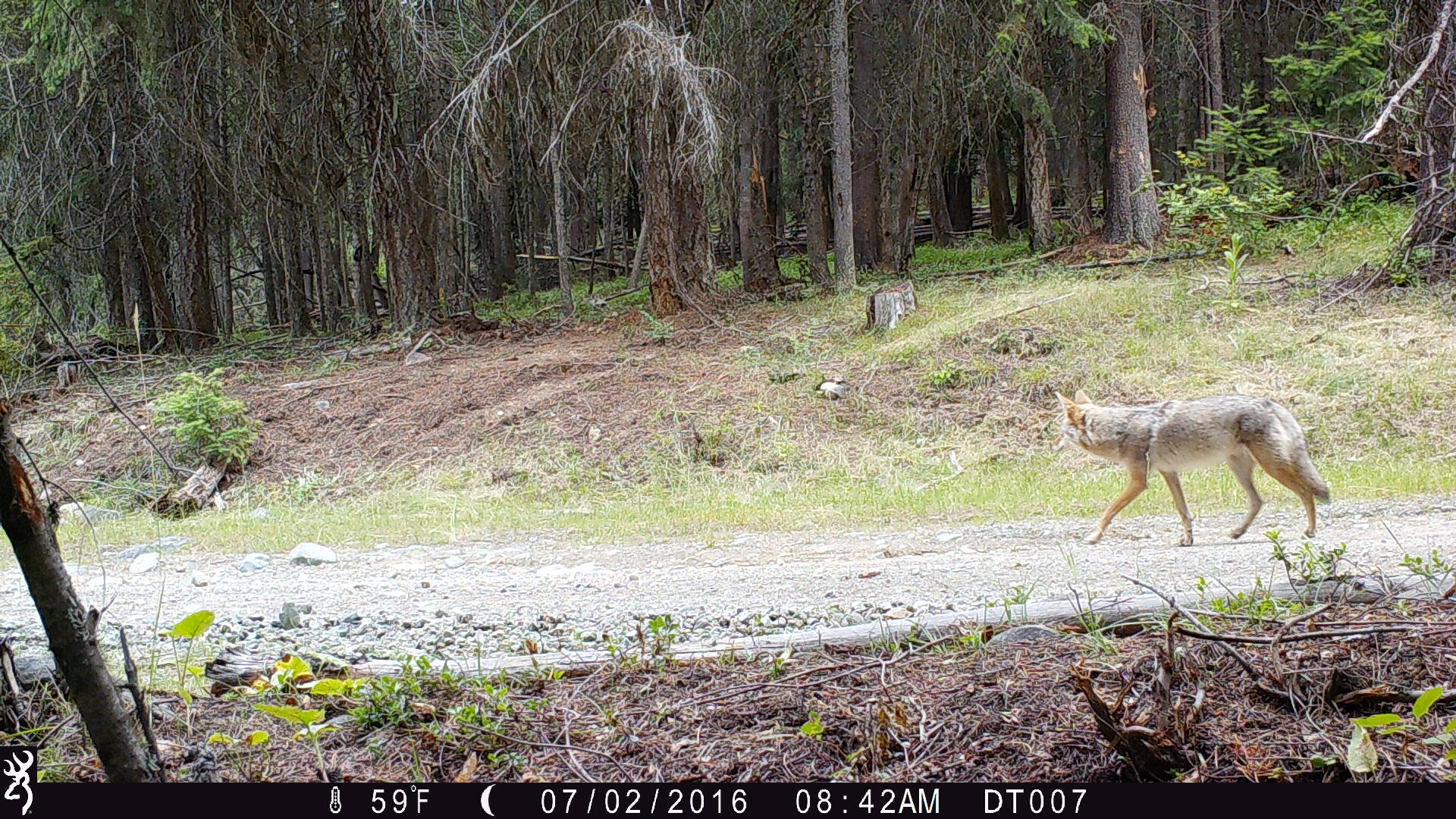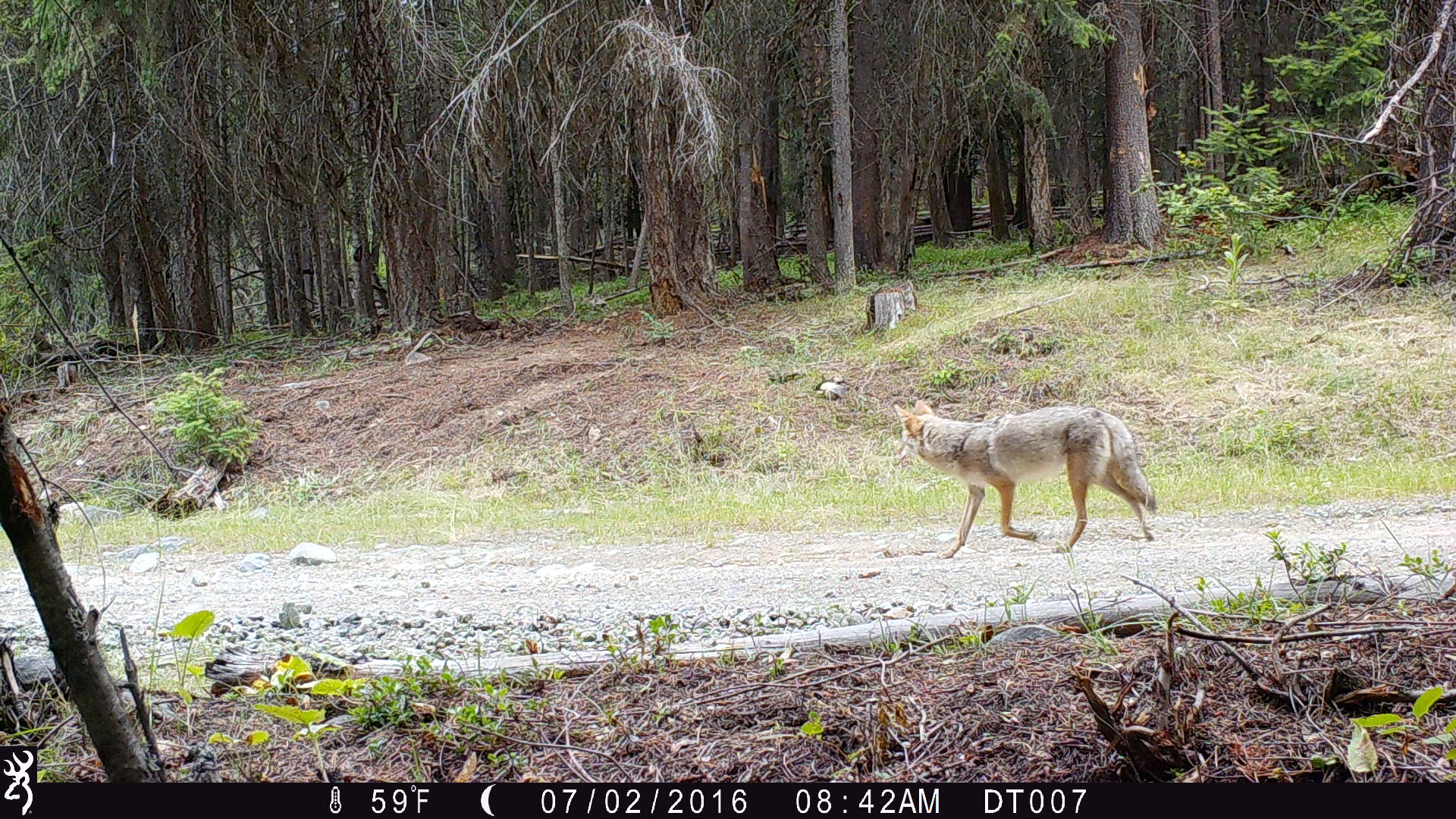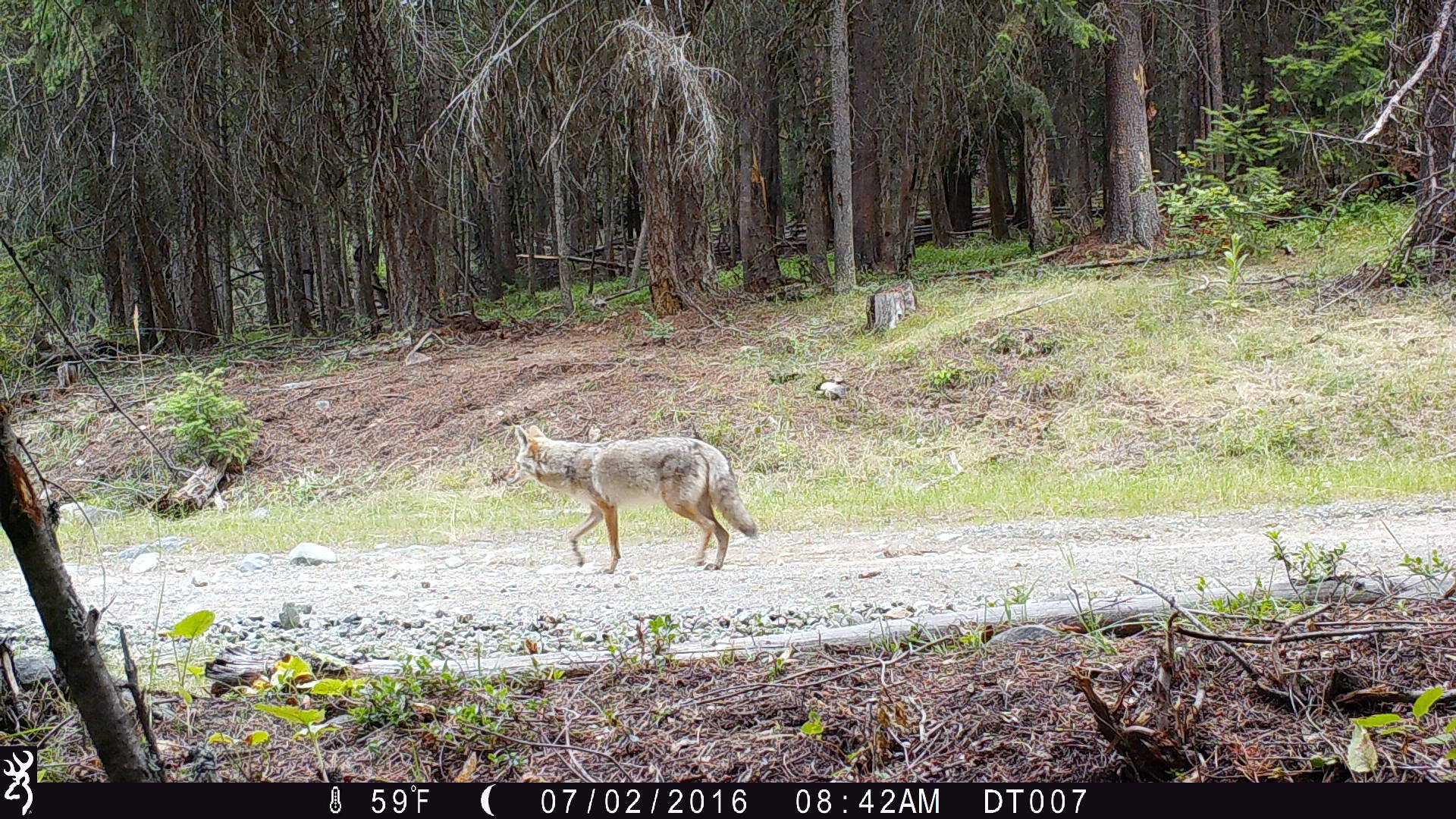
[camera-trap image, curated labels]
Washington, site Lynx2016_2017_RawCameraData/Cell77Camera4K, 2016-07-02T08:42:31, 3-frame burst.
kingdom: Animalia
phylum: Chordata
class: Mammalia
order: Carnivora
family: Canidae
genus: Canis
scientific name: Canis latrans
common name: coyote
Canis latrans (coyote). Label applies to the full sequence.